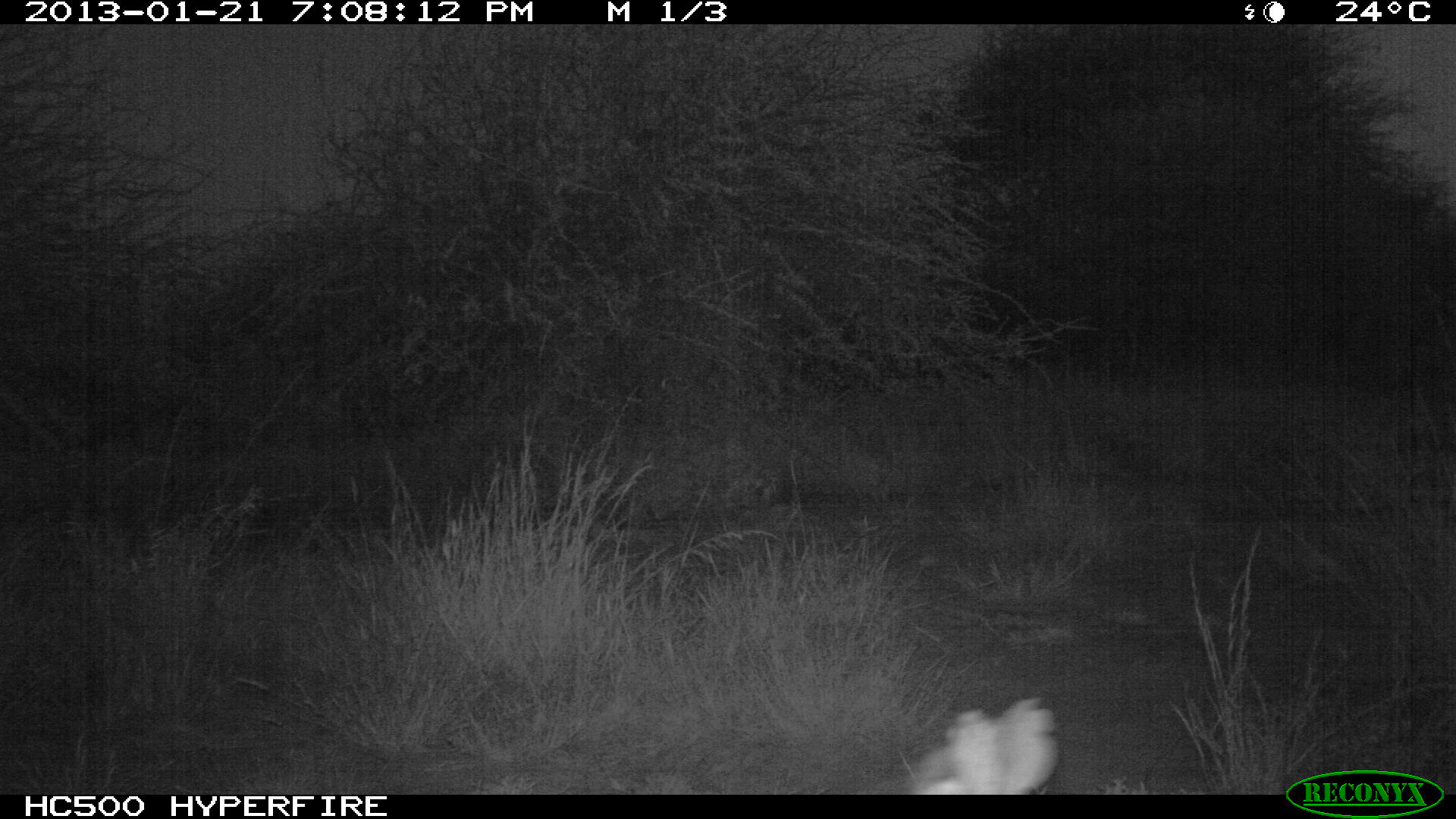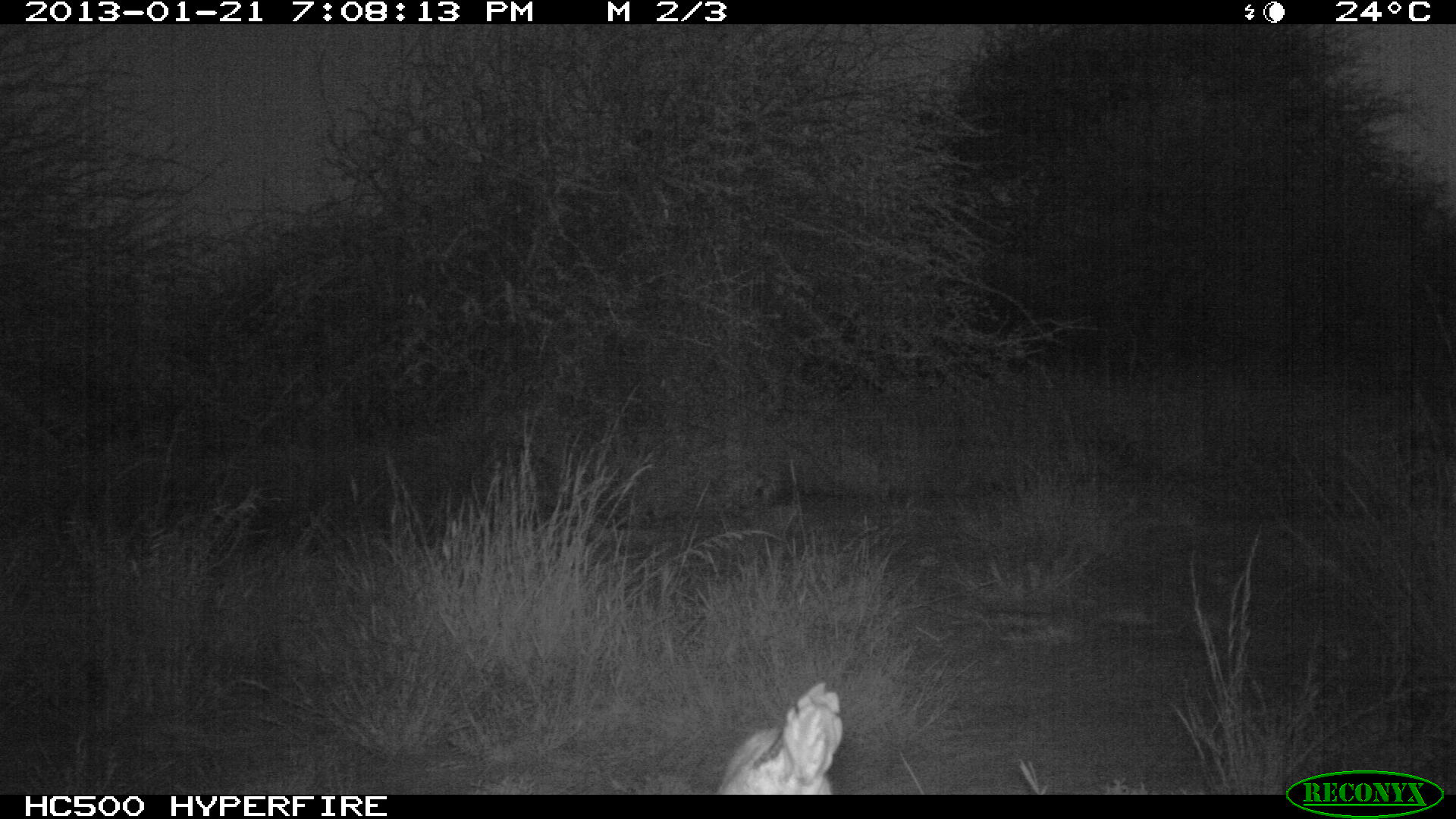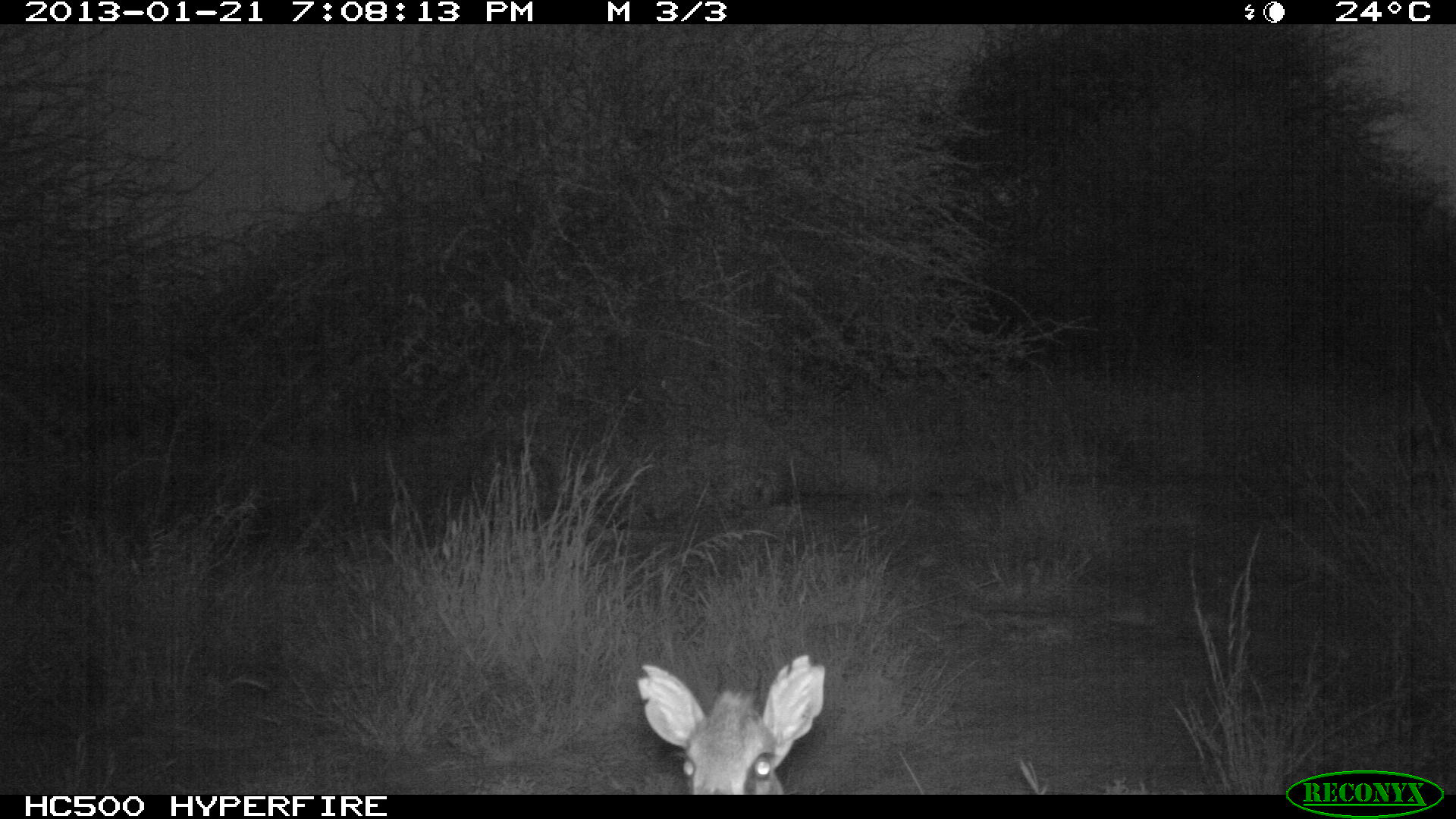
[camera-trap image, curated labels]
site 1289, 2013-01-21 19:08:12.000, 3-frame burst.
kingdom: Animalia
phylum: Chordata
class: Mammalia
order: Artiodactyla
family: Bovidae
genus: Madoqua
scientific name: Madoqua guentheri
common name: günther's dik-dik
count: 1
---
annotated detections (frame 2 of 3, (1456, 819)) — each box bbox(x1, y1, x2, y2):
madoqua guentheri: bbox(706, 678, 846, 790)